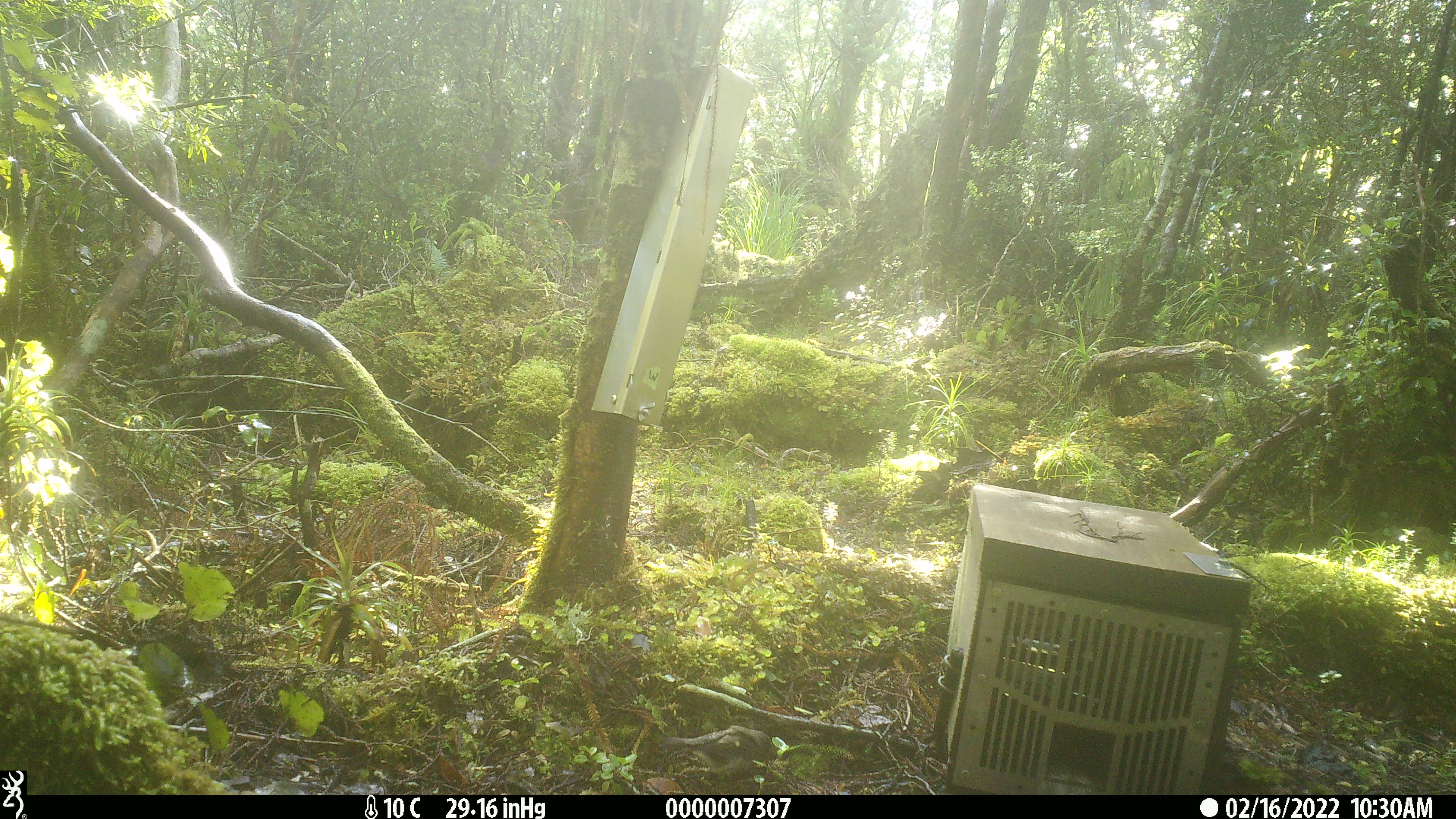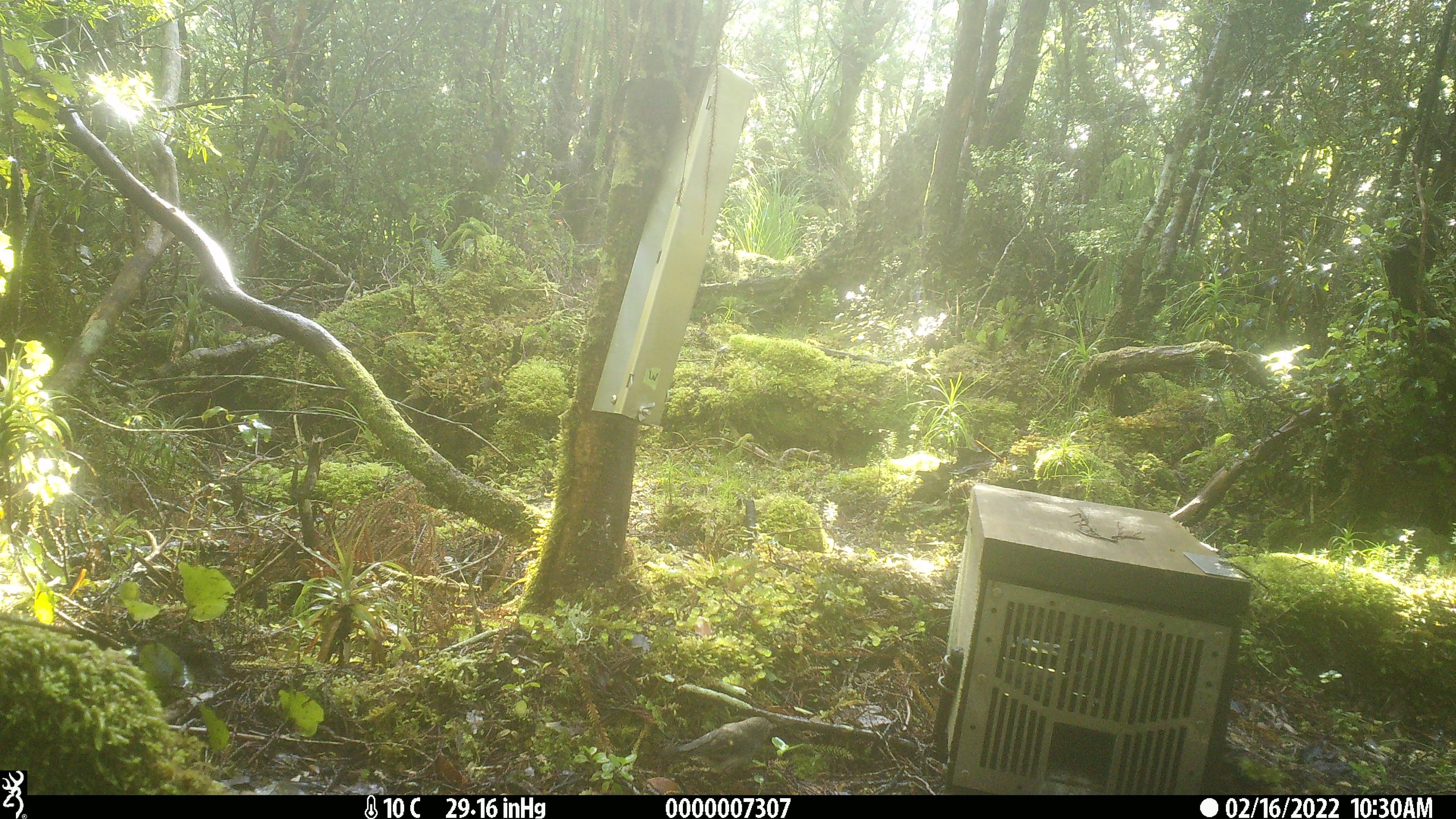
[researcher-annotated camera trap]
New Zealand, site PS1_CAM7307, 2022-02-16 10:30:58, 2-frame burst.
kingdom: Animalia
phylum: Chordata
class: Aves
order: Passeriformes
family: Petroicidae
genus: Petroica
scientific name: Petroica macrocephala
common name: tomtit